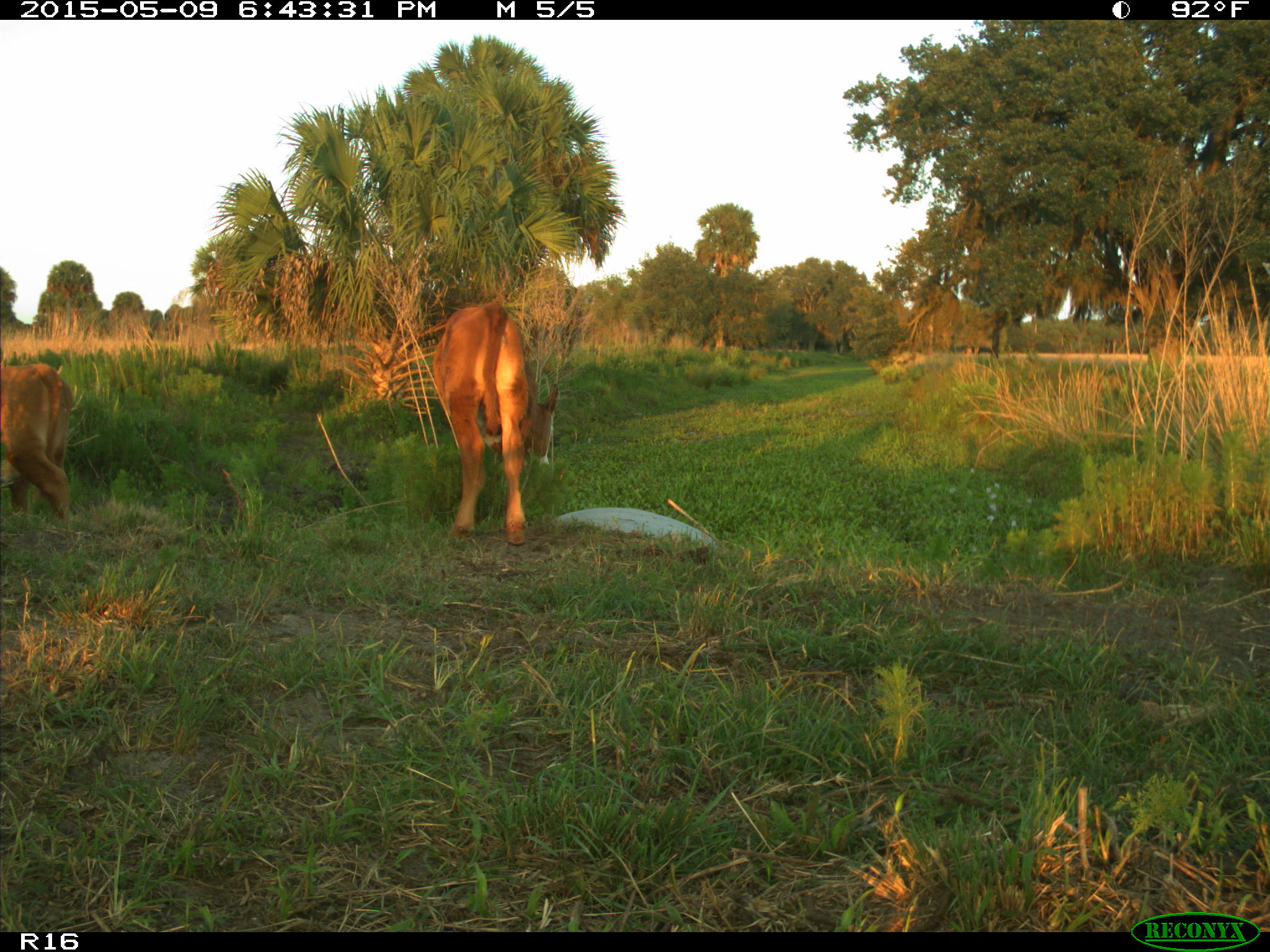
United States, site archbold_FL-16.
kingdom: Animalia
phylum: Chordata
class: Mammalia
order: Artiodactyla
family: Bovidae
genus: Bos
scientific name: Bos taurus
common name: domestic cow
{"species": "Bos taurus (domestic cow)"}